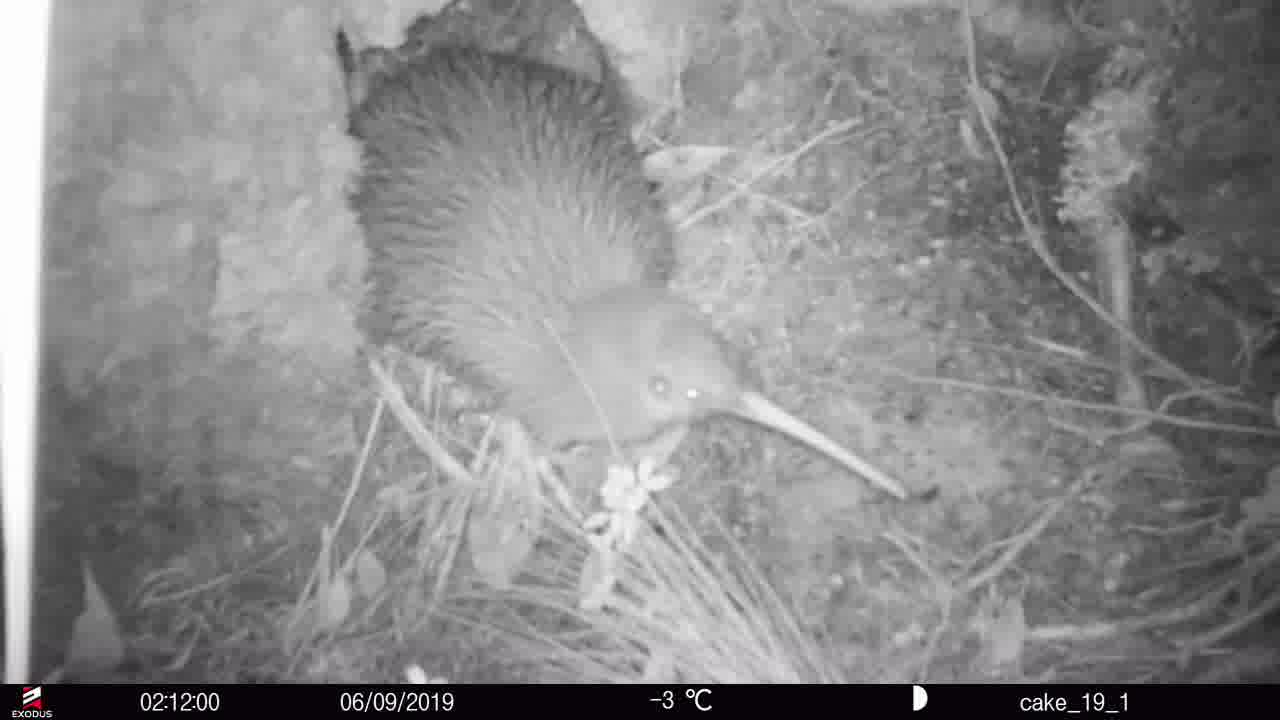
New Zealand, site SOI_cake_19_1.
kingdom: Animalia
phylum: Chordata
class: Aves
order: Apterygiformes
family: Apterygidae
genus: Apteryx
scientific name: Apteryx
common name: kiwi